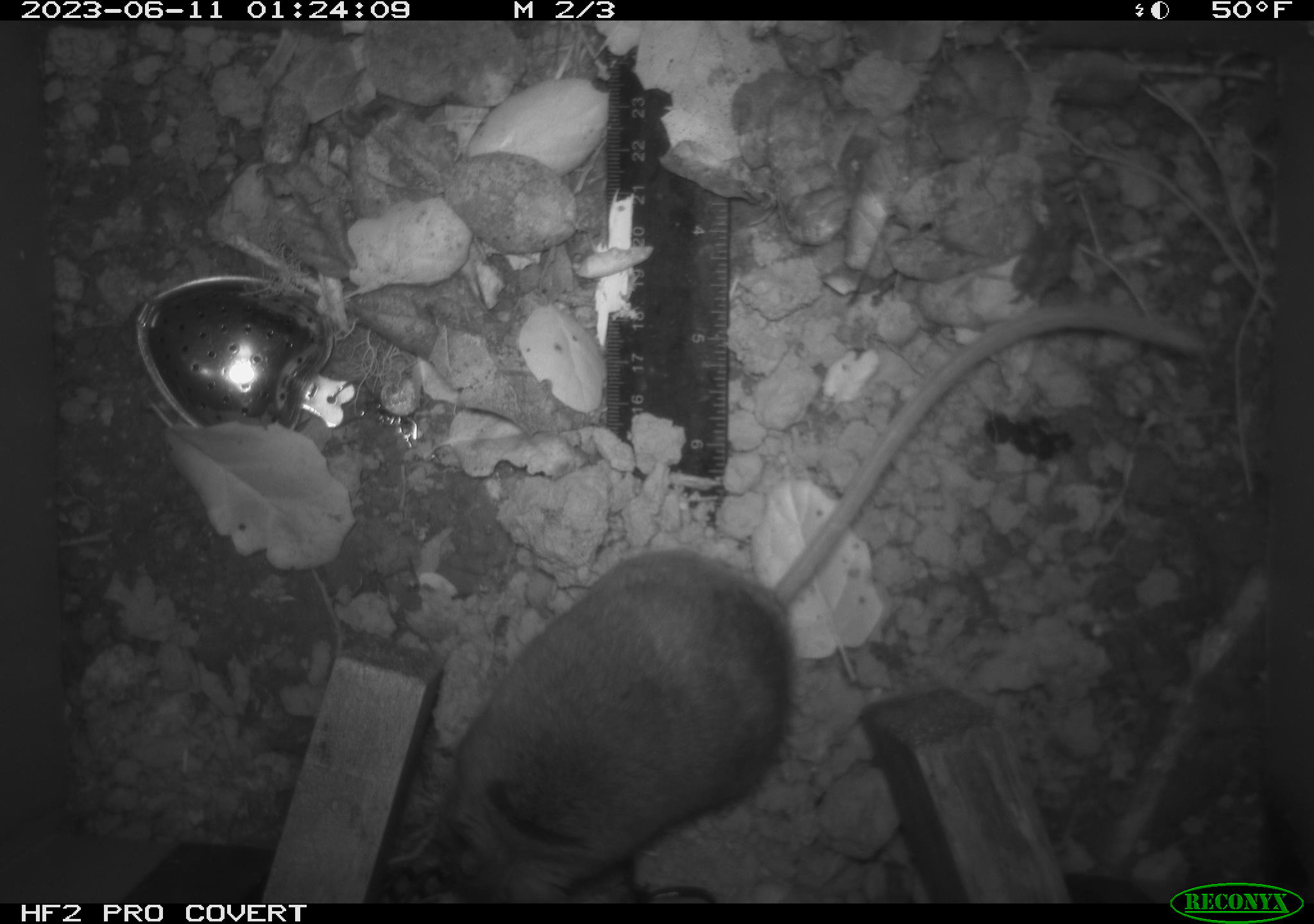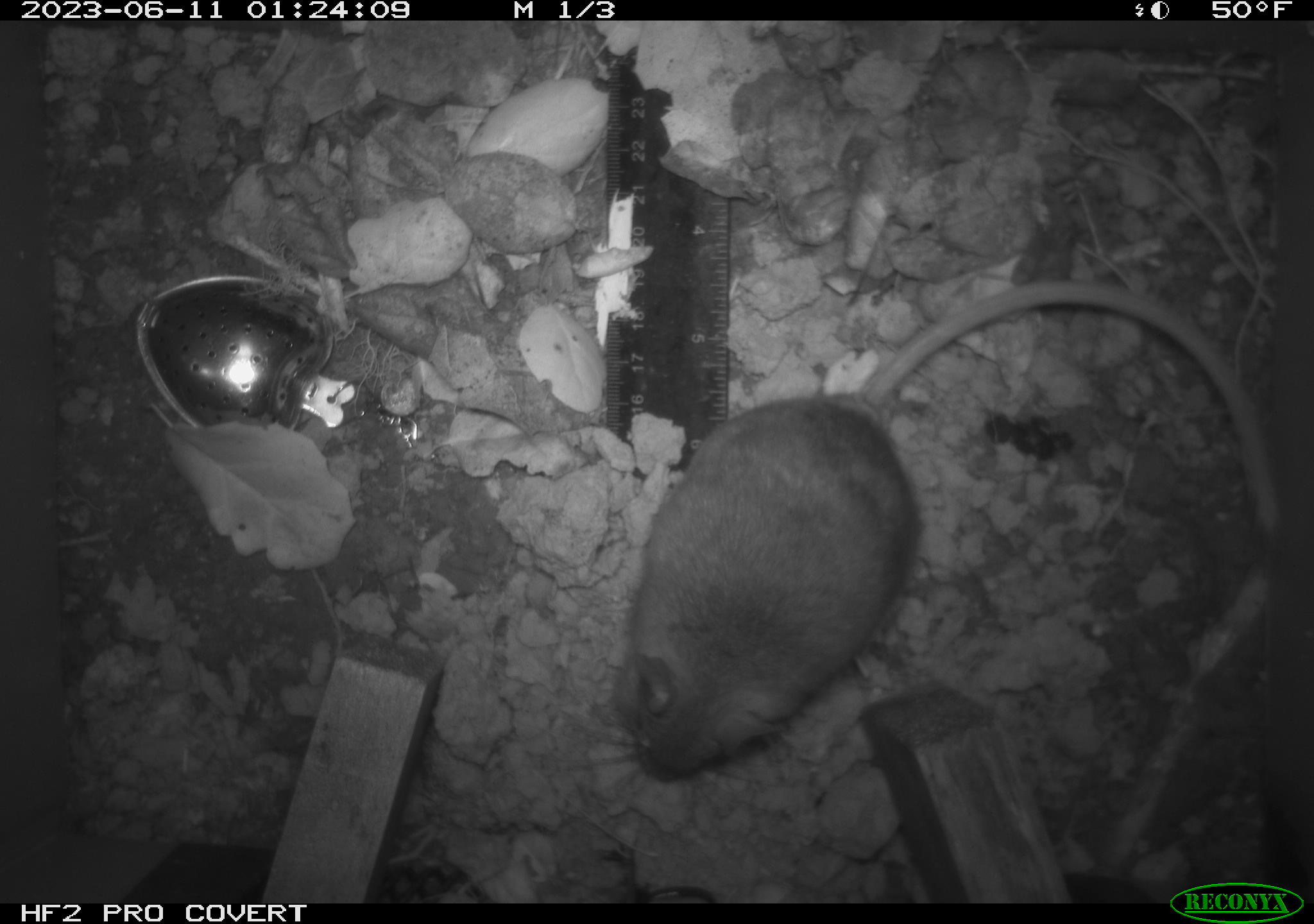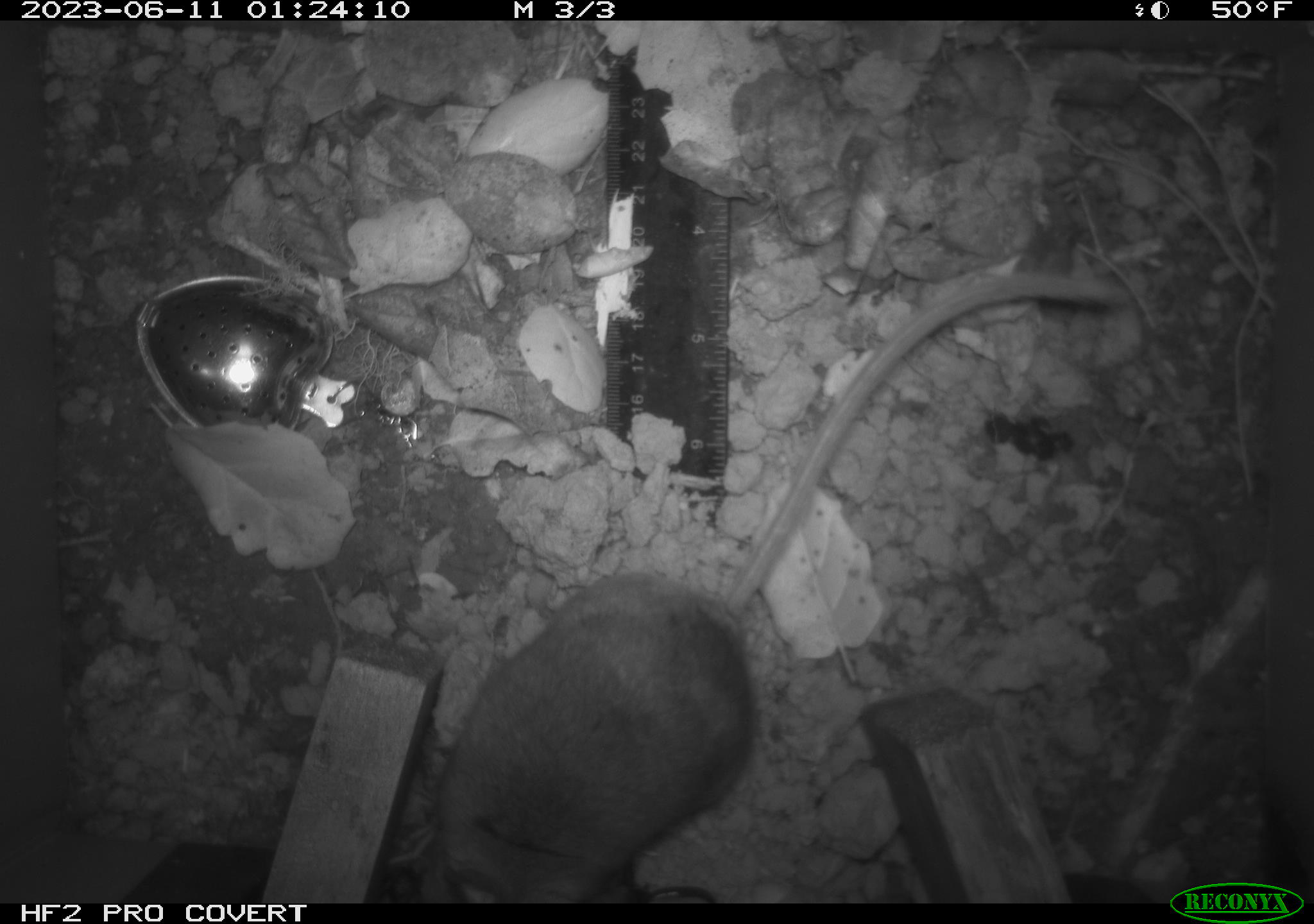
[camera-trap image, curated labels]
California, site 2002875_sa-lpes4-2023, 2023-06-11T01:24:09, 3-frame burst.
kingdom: Animalia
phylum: Chordata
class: Mammalia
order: Rodentia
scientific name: Rodentia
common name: mouse species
Mouse species (Rodentia).